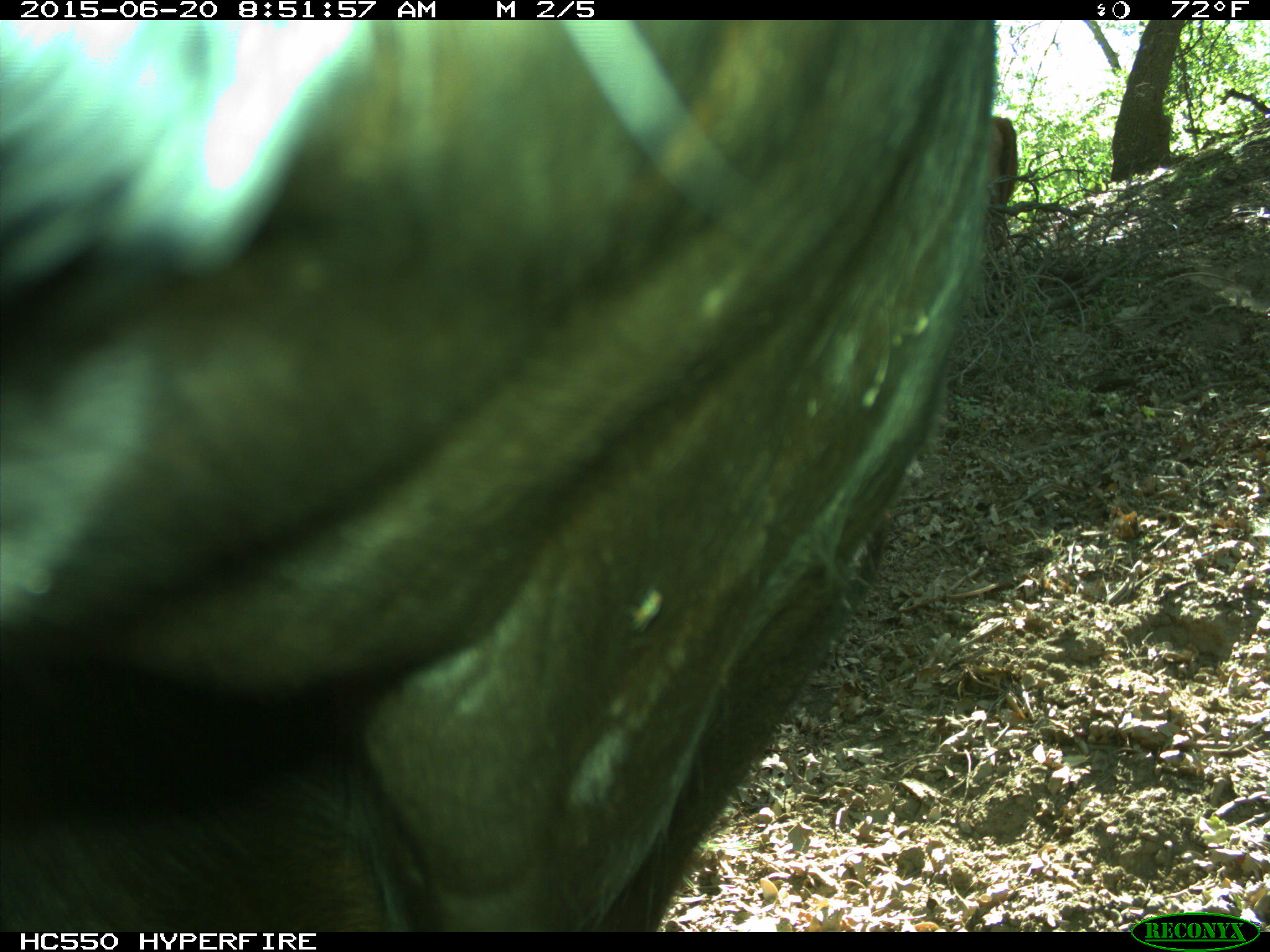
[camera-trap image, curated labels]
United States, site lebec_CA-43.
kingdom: Animalia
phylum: Chordata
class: Mammalia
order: Artiodactyla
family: Bovidae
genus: Bos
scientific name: Bos taurus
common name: domestic cow